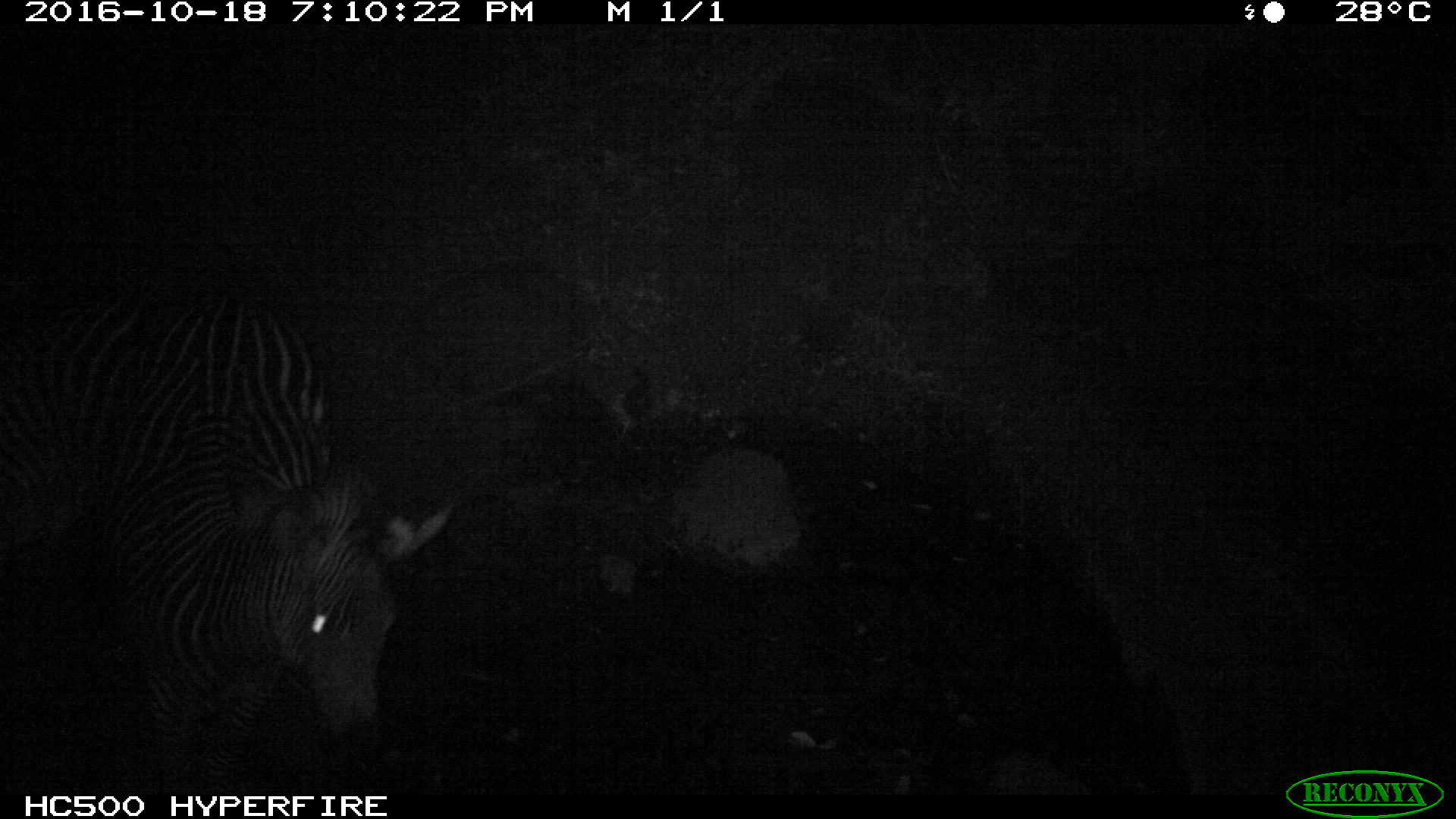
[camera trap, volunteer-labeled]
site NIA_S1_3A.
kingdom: Animalia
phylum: Chordata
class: Mammalia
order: Perissodactyla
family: Equidae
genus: Equus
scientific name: Equus quagga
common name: plains zebra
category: zebraplains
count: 1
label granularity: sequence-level